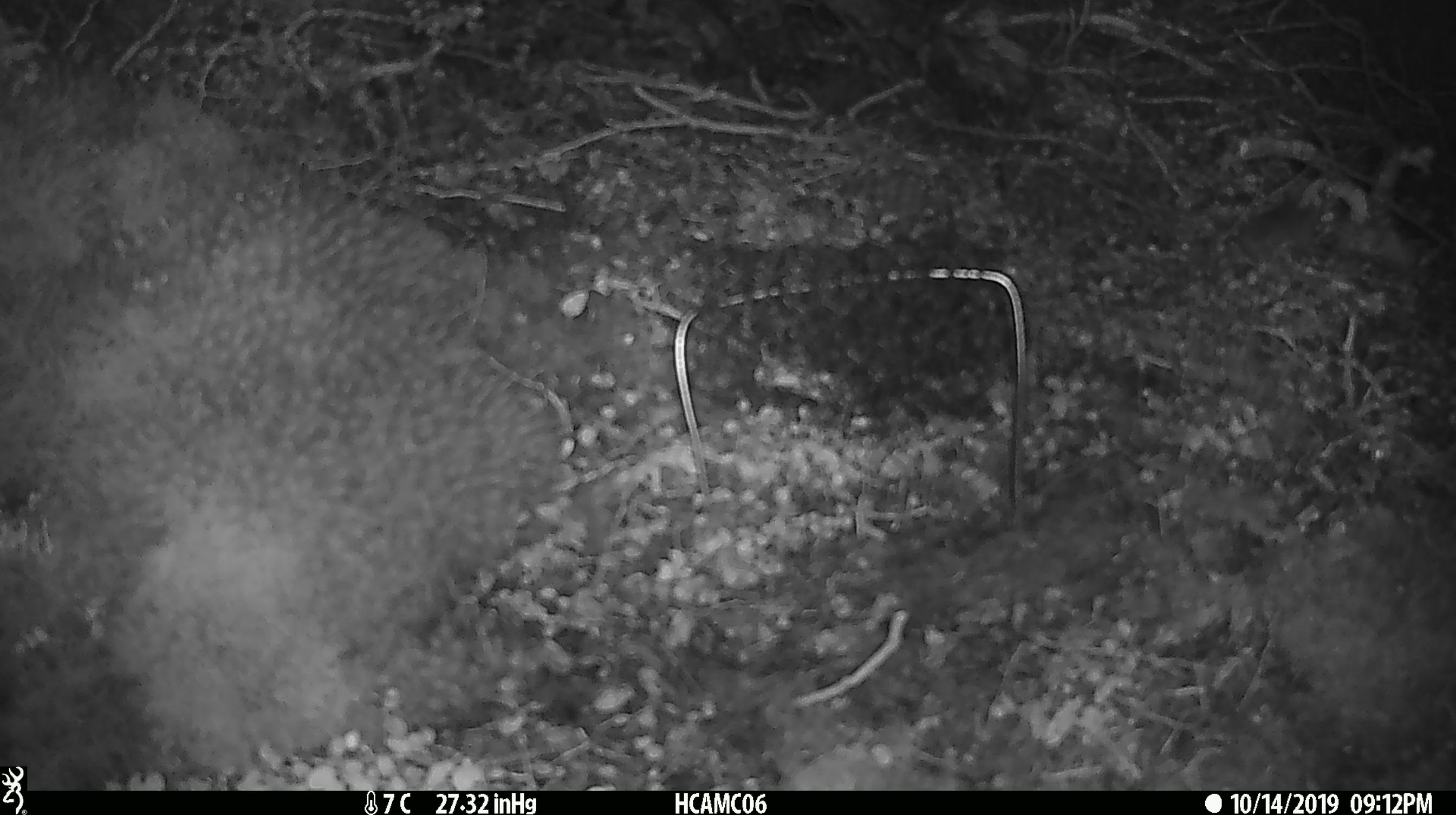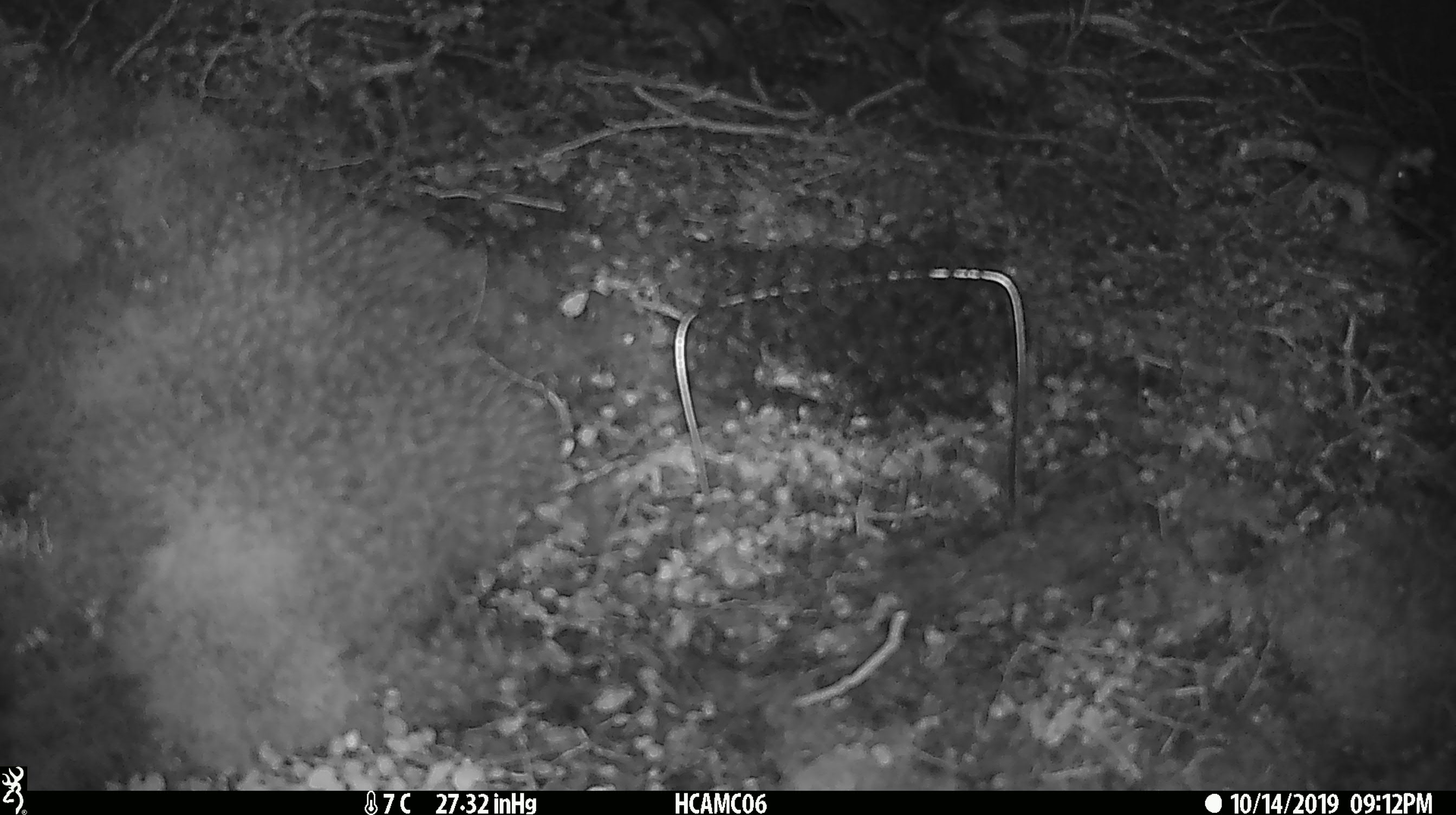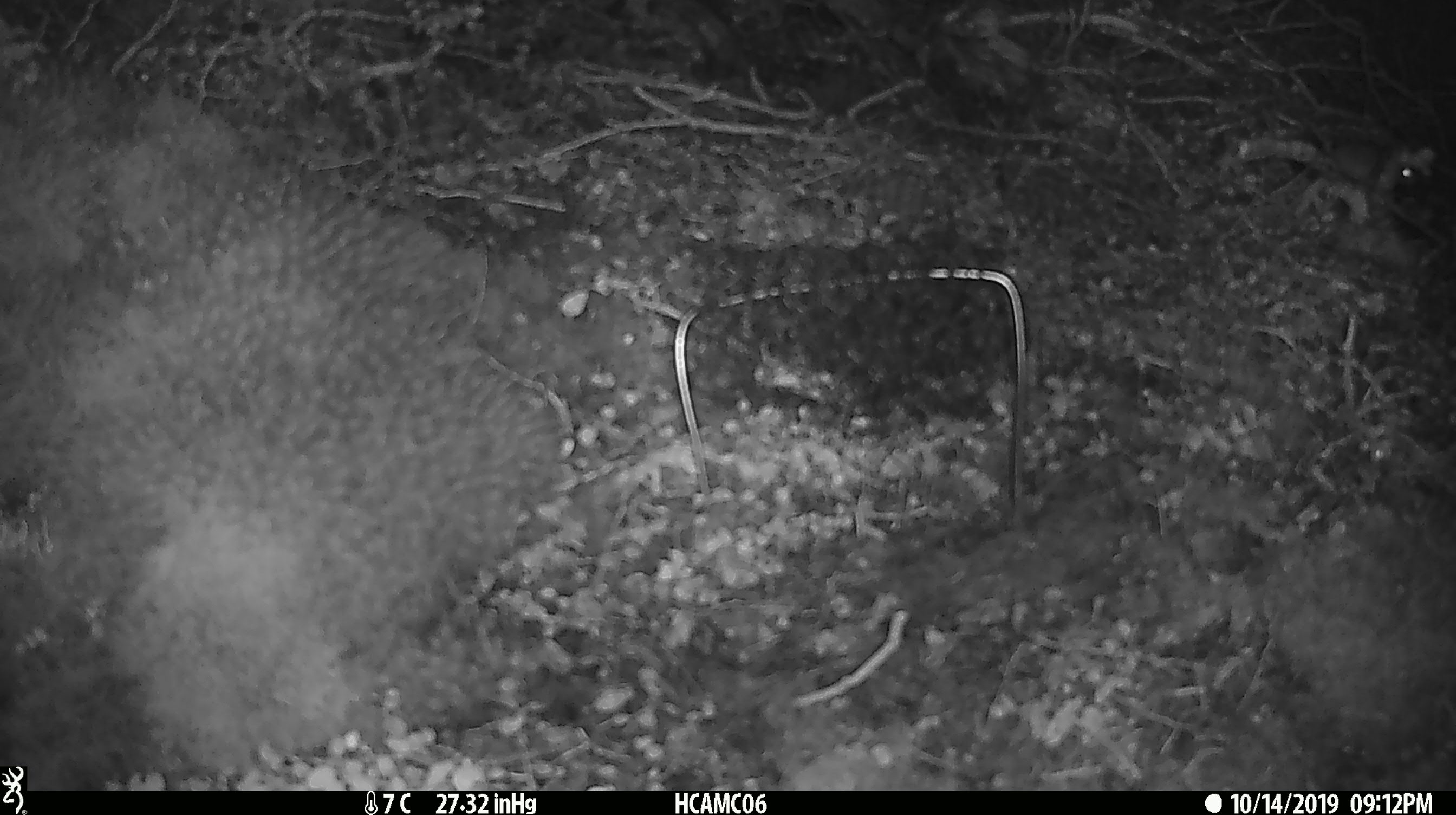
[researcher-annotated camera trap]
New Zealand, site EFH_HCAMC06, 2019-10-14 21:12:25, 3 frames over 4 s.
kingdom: Animalia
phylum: Chordata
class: Mammalia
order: Rodentia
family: Muridae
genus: Mus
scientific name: Mus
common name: mouse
Mouse (Mus).